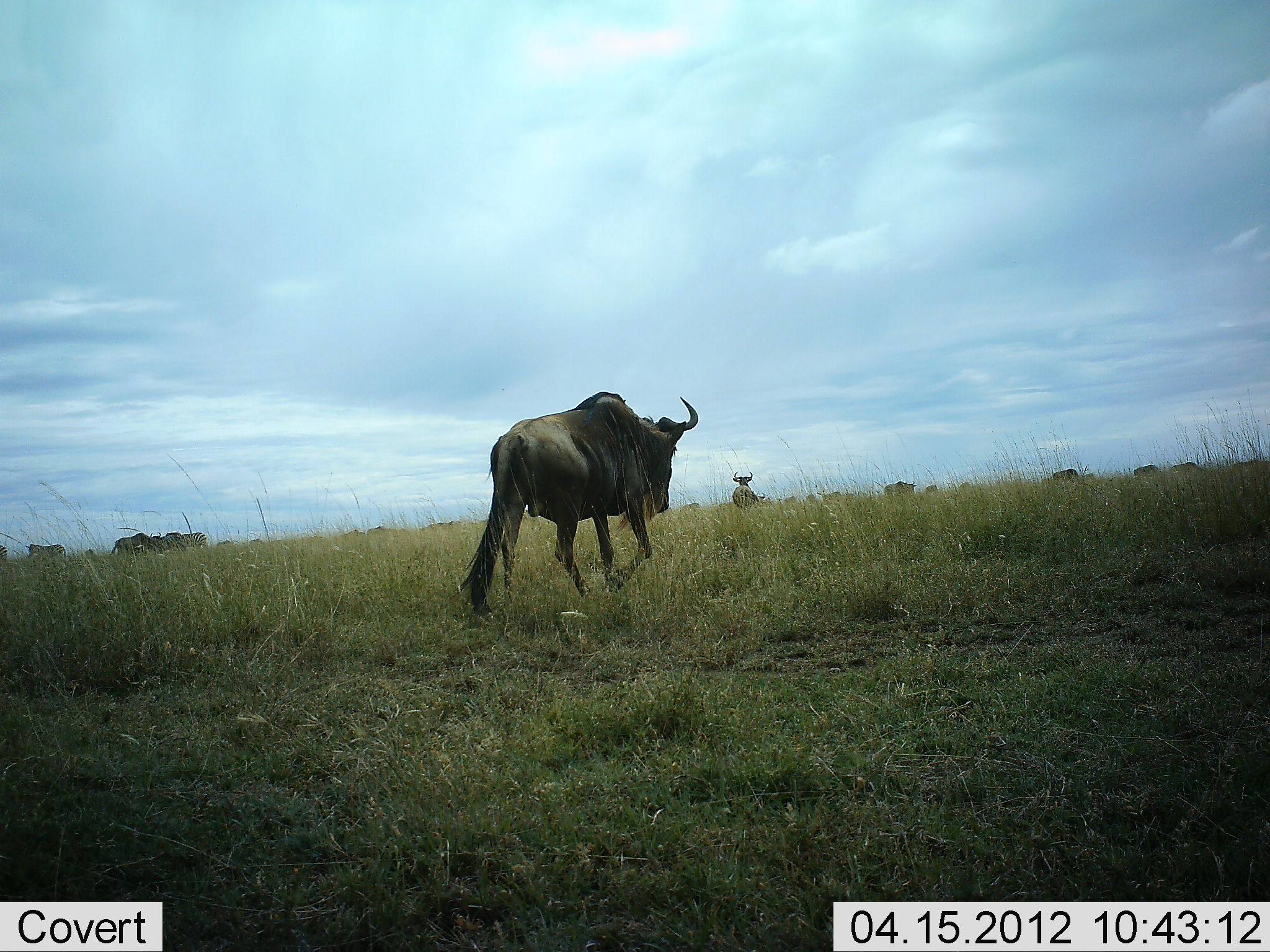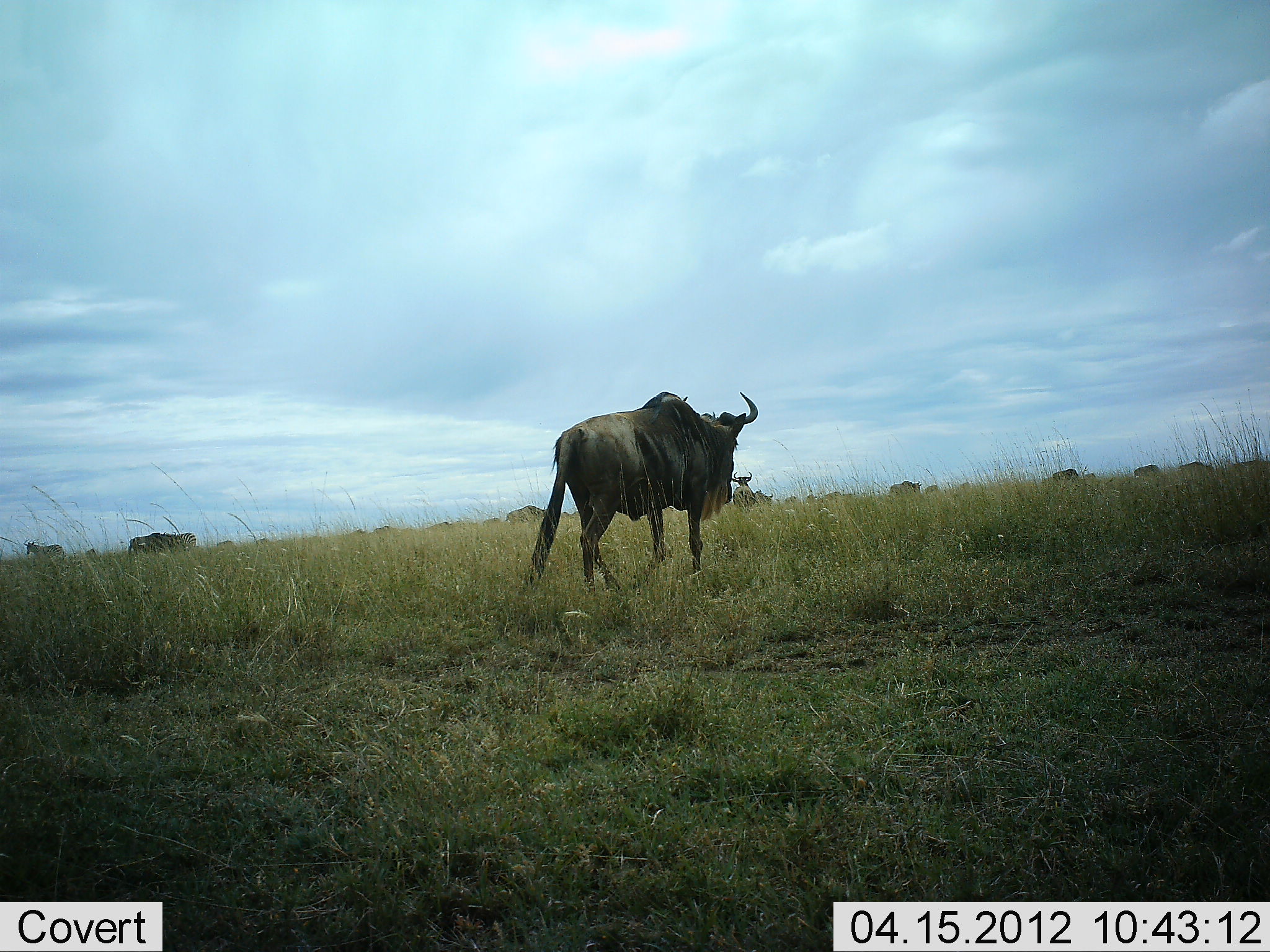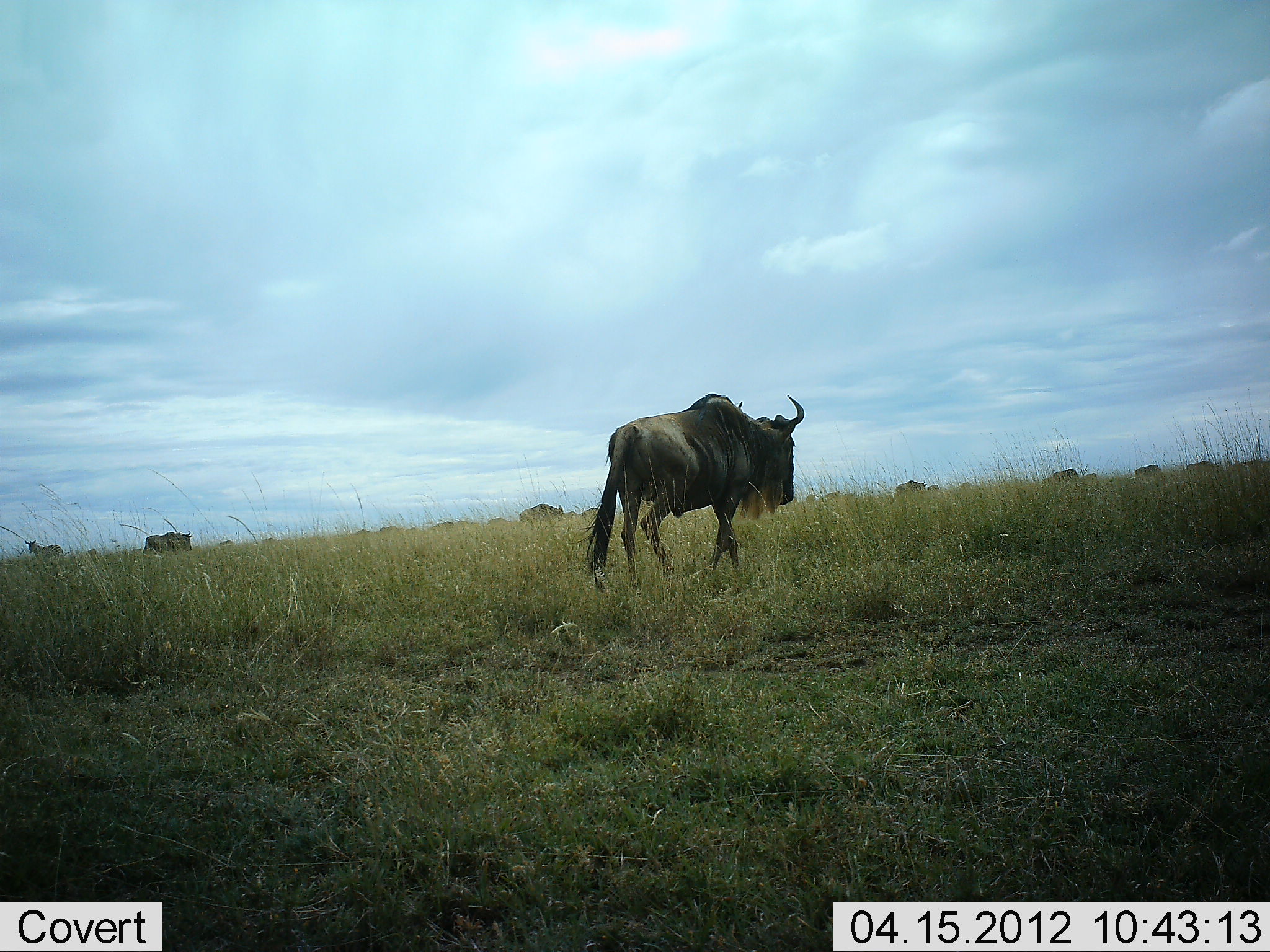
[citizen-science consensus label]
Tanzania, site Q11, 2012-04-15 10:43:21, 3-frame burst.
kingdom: Animalia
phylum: Chordata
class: Mammalia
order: Artiodactyla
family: Bovidae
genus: Connochaetes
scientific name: Connochaetes taurinus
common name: blue wildebeest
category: wildebeest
Wildebeest (blue wildebeest) (Connochaetes taurinus), count 11-50. Behavior (volunteer vote fractions): standing 42%, resting 0%, moving 84%, interacting 0%. Young present (vote fraction): 0%. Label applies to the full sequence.